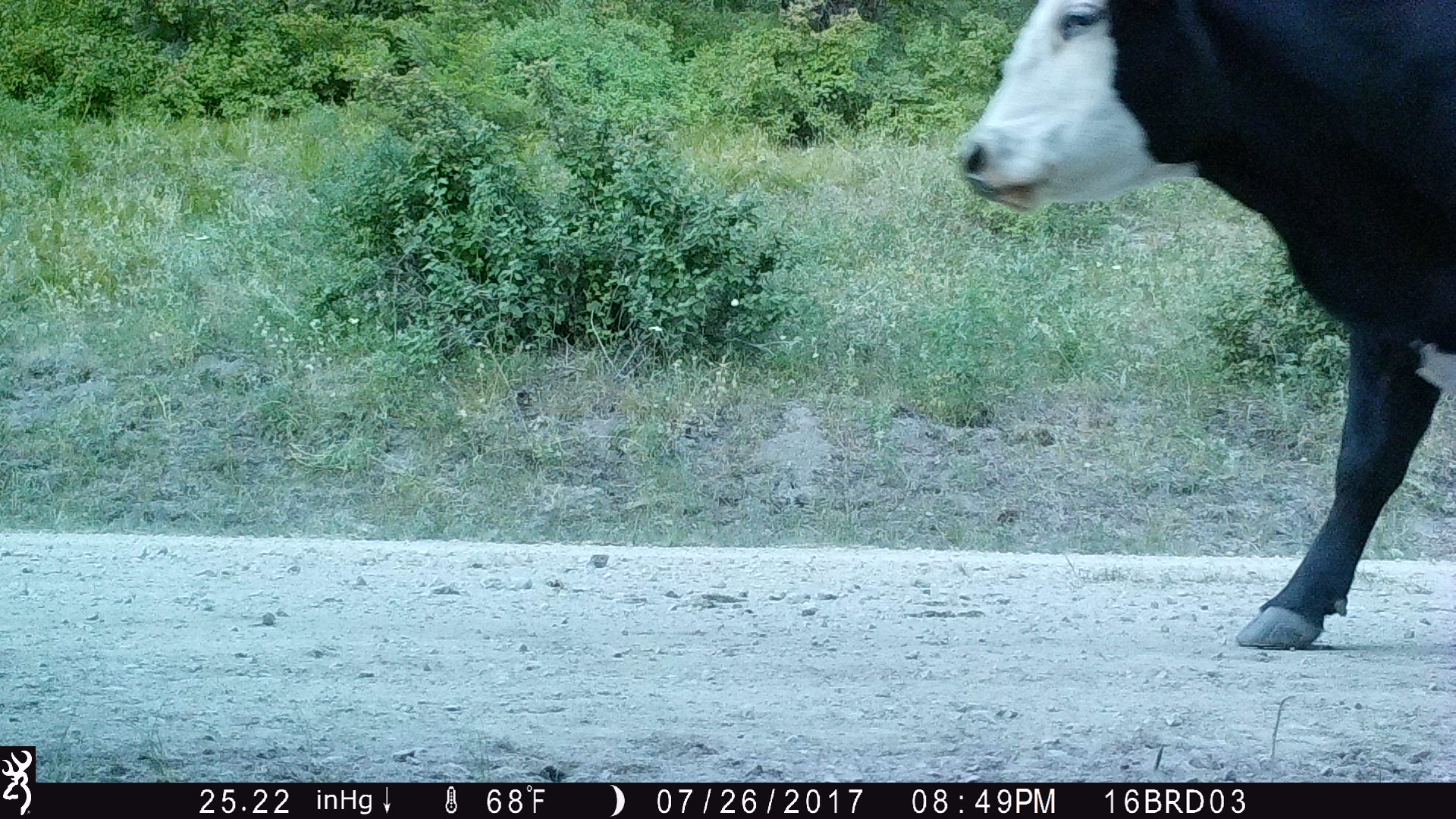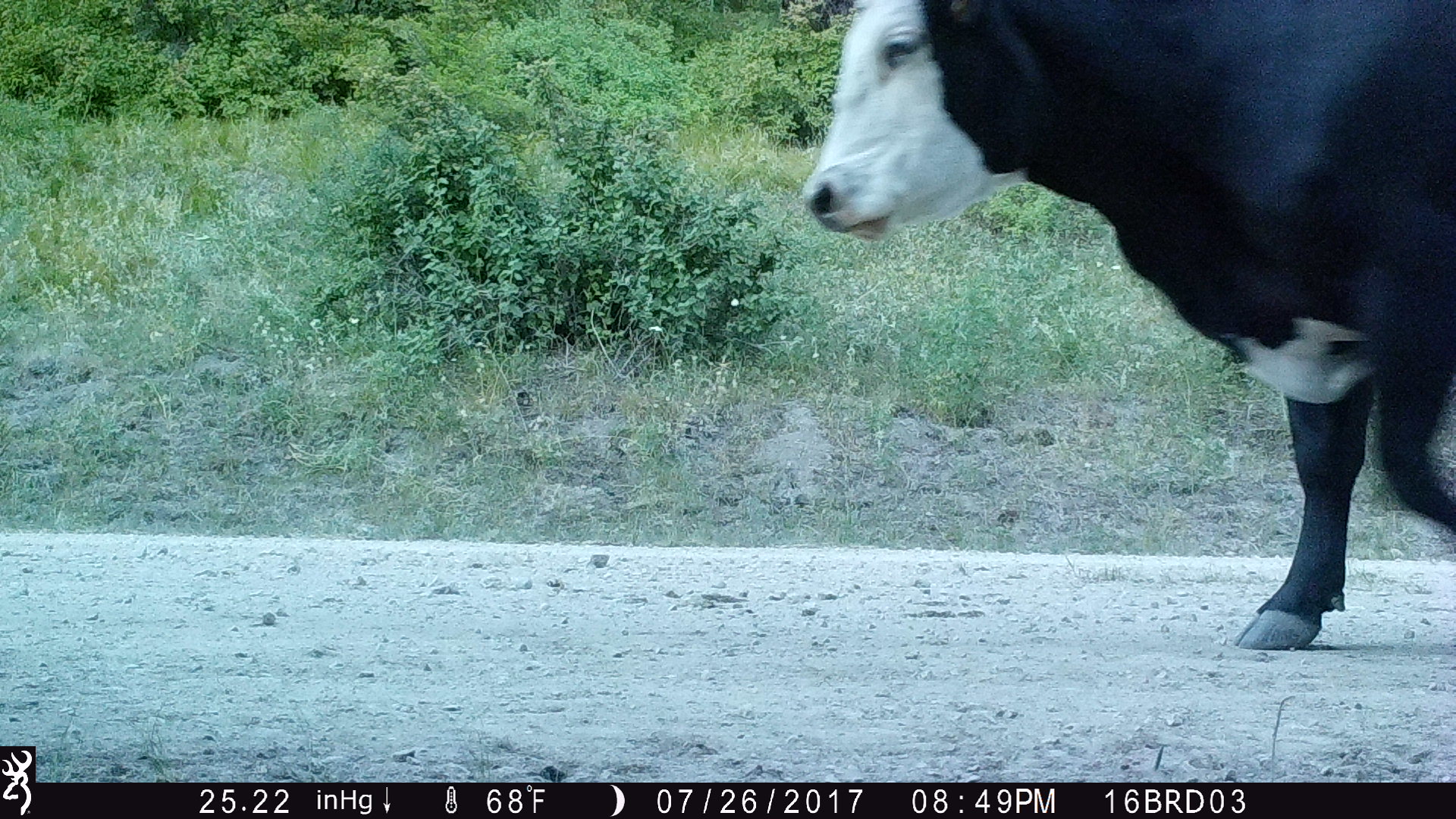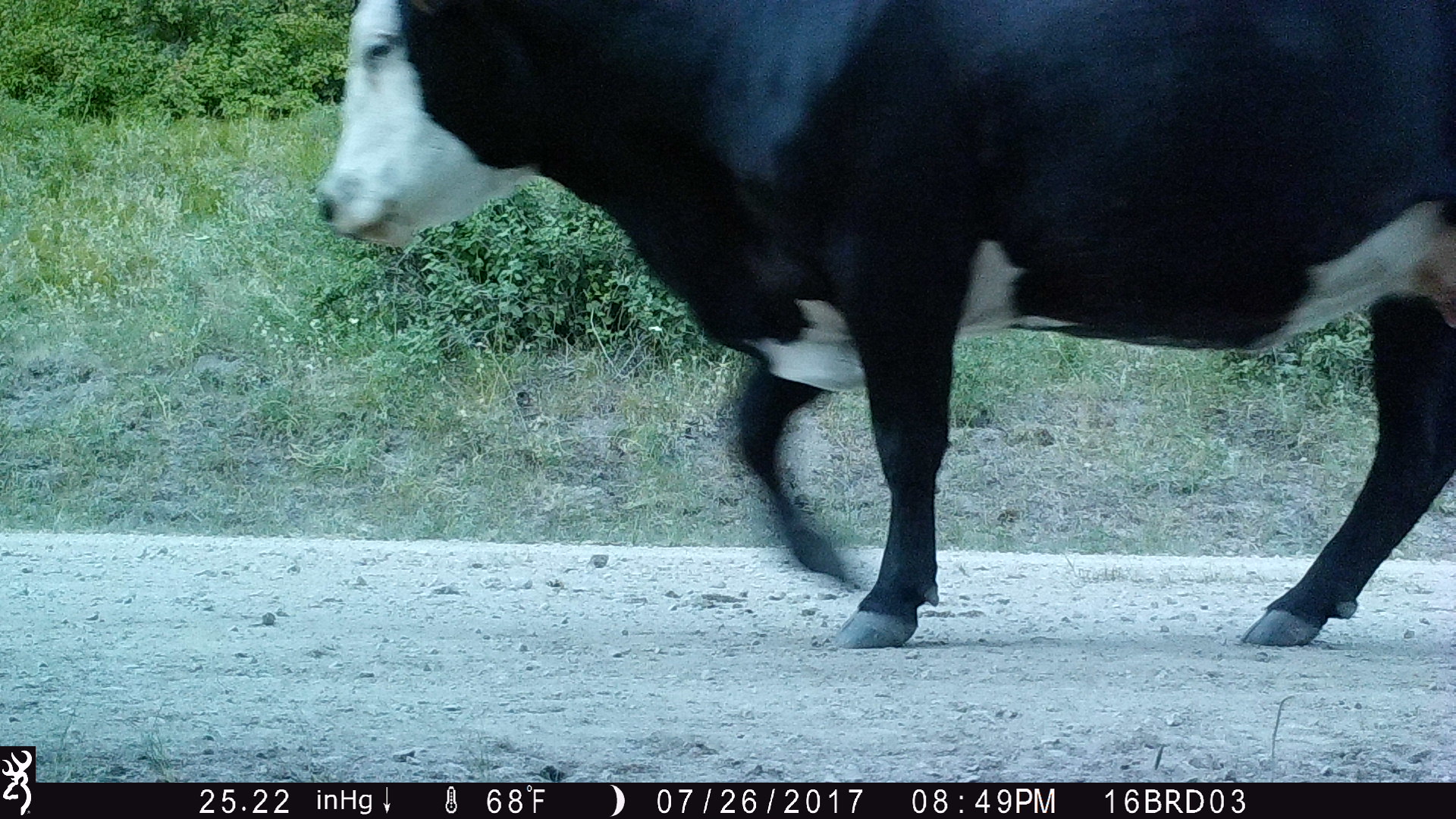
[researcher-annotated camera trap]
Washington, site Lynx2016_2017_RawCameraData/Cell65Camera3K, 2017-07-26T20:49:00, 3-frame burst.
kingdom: Animalia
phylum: Chordata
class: Mammalia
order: Artiodactyla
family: Bovidae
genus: Bos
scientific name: Bos taurus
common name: domestic cattle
Domestic cattle (Bos taurus). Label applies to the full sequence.